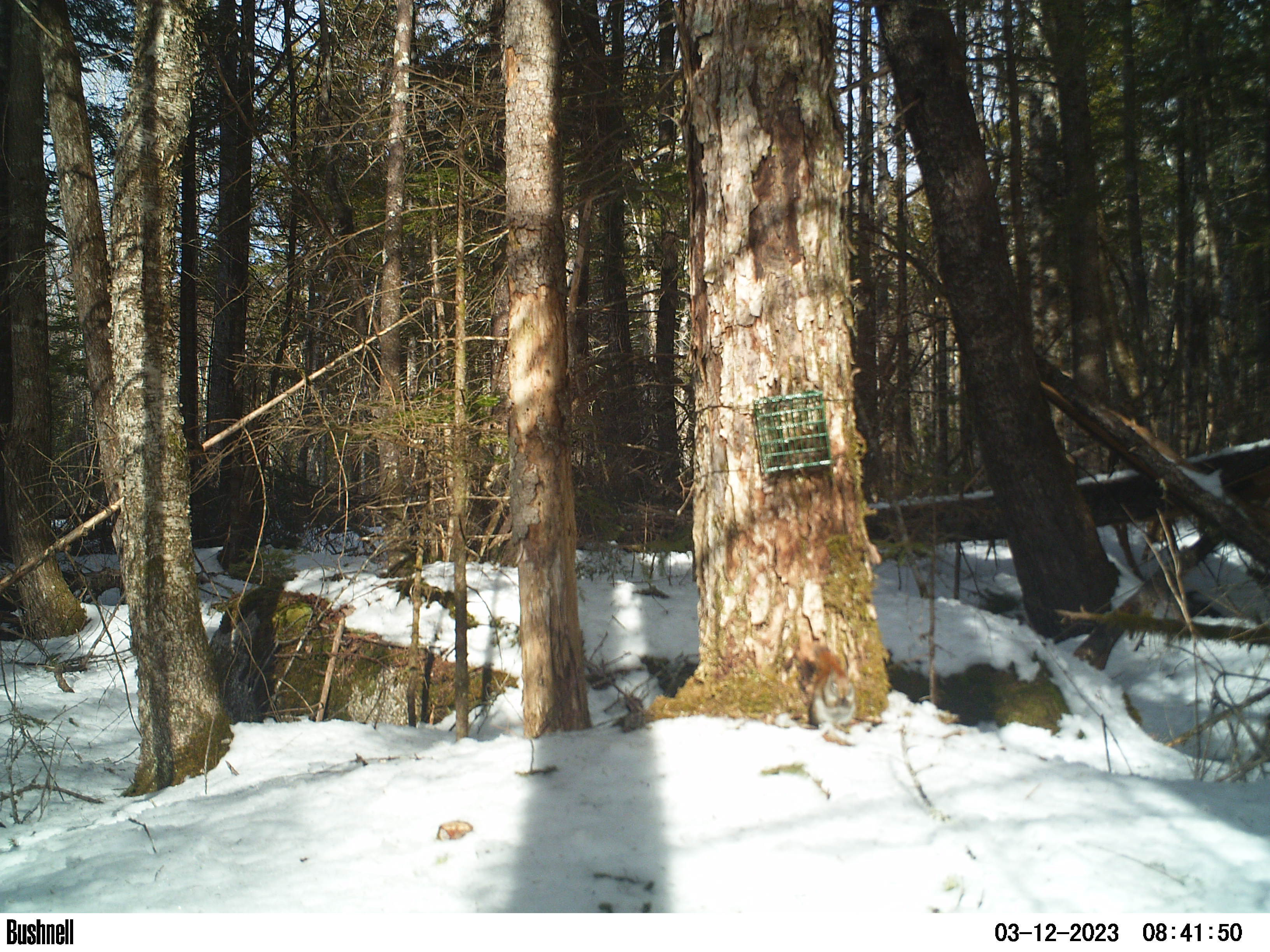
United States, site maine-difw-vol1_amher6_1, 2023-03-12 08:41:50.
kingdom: Animalia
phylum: Chordata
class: Mammalia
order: Rodentia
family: Sciuridae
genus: Tamiasciurus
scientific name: Tamiasciurus hudsonicus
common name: red squirrel